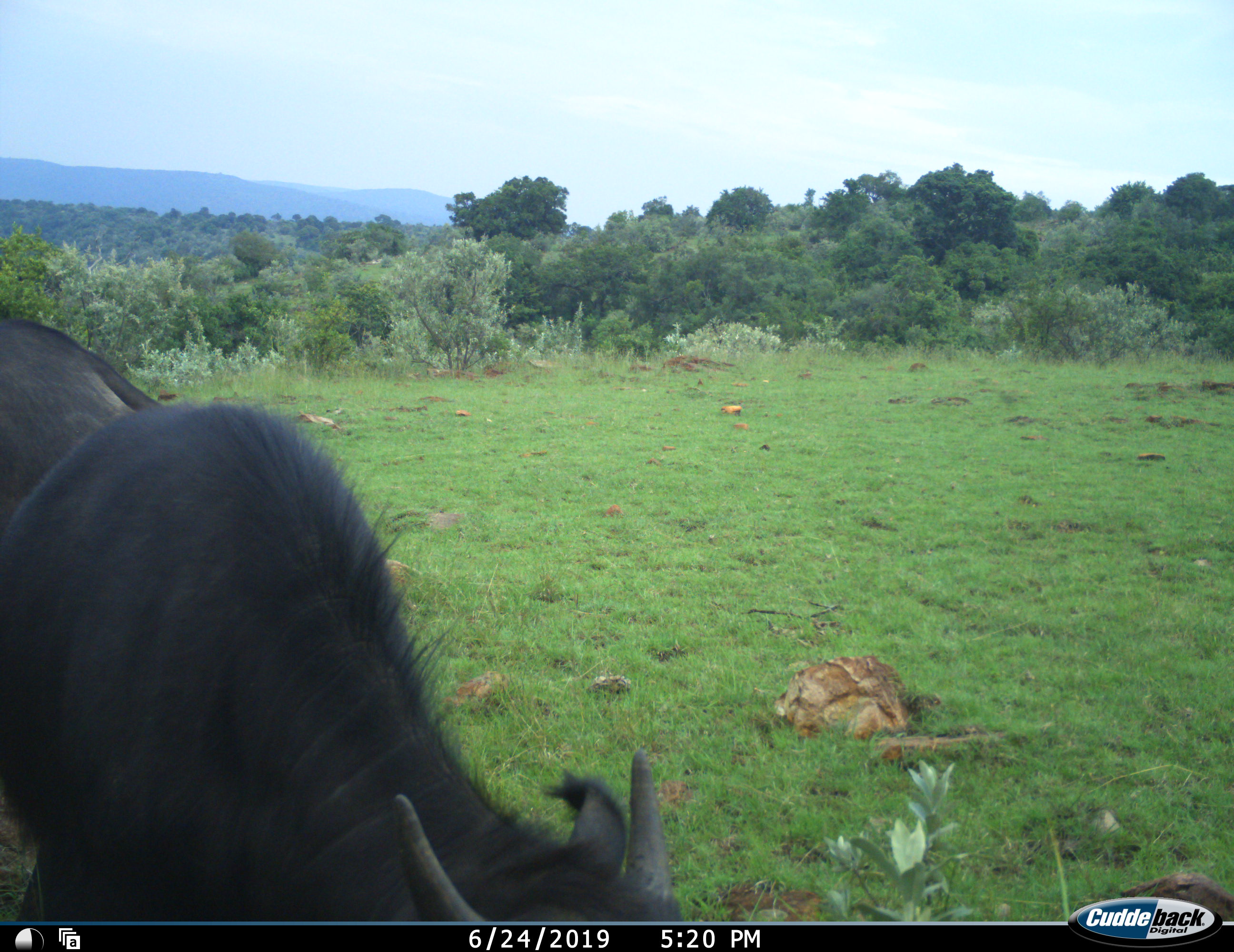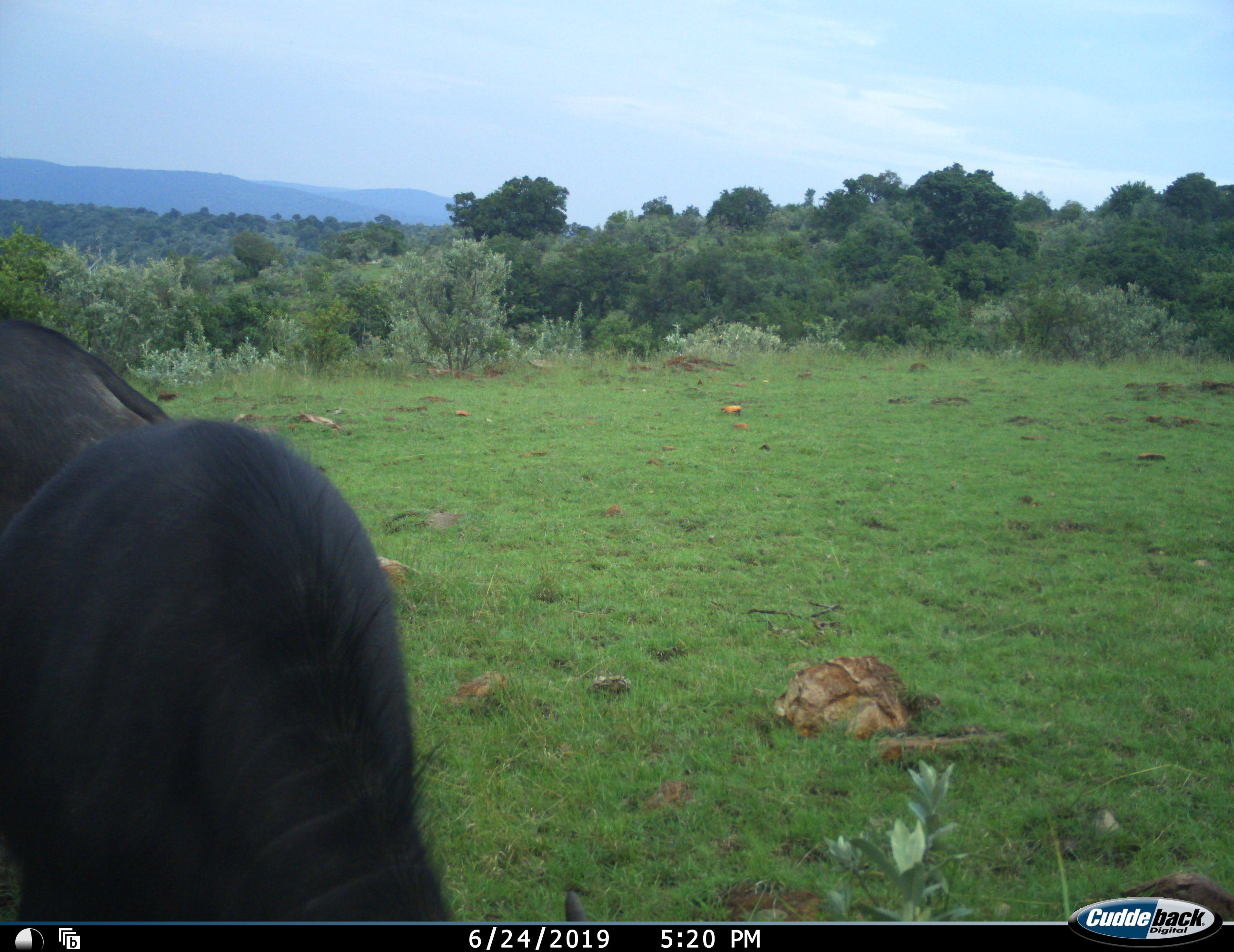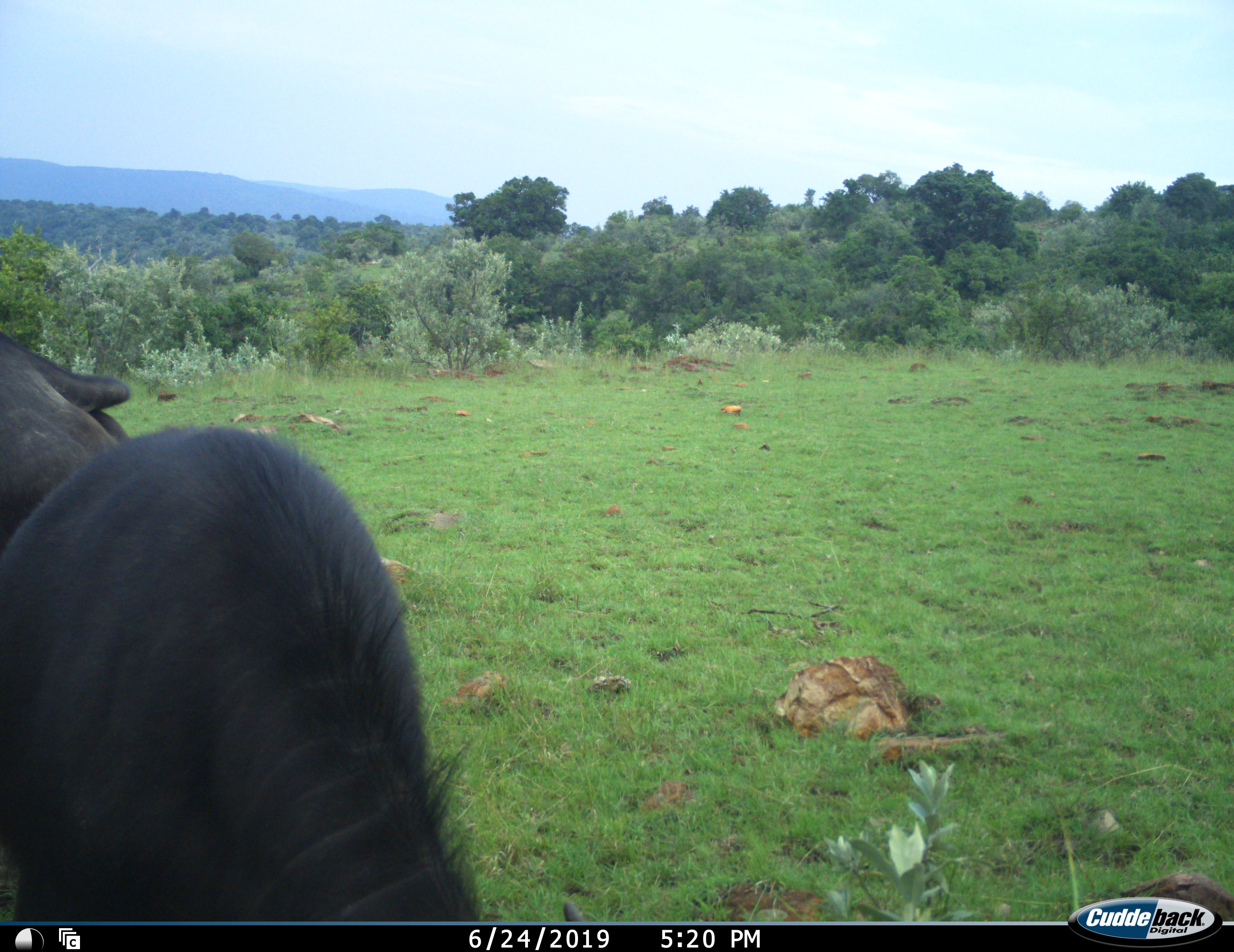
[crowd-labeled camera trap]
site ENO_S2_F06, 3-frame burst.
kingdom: Animalia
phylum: Chordata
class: Mammalia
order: Artiodactyla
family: Bovidae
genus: Syncerus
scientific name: Syncerus caffer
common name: african buffalo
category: buffalo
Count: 2.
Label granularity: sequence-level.